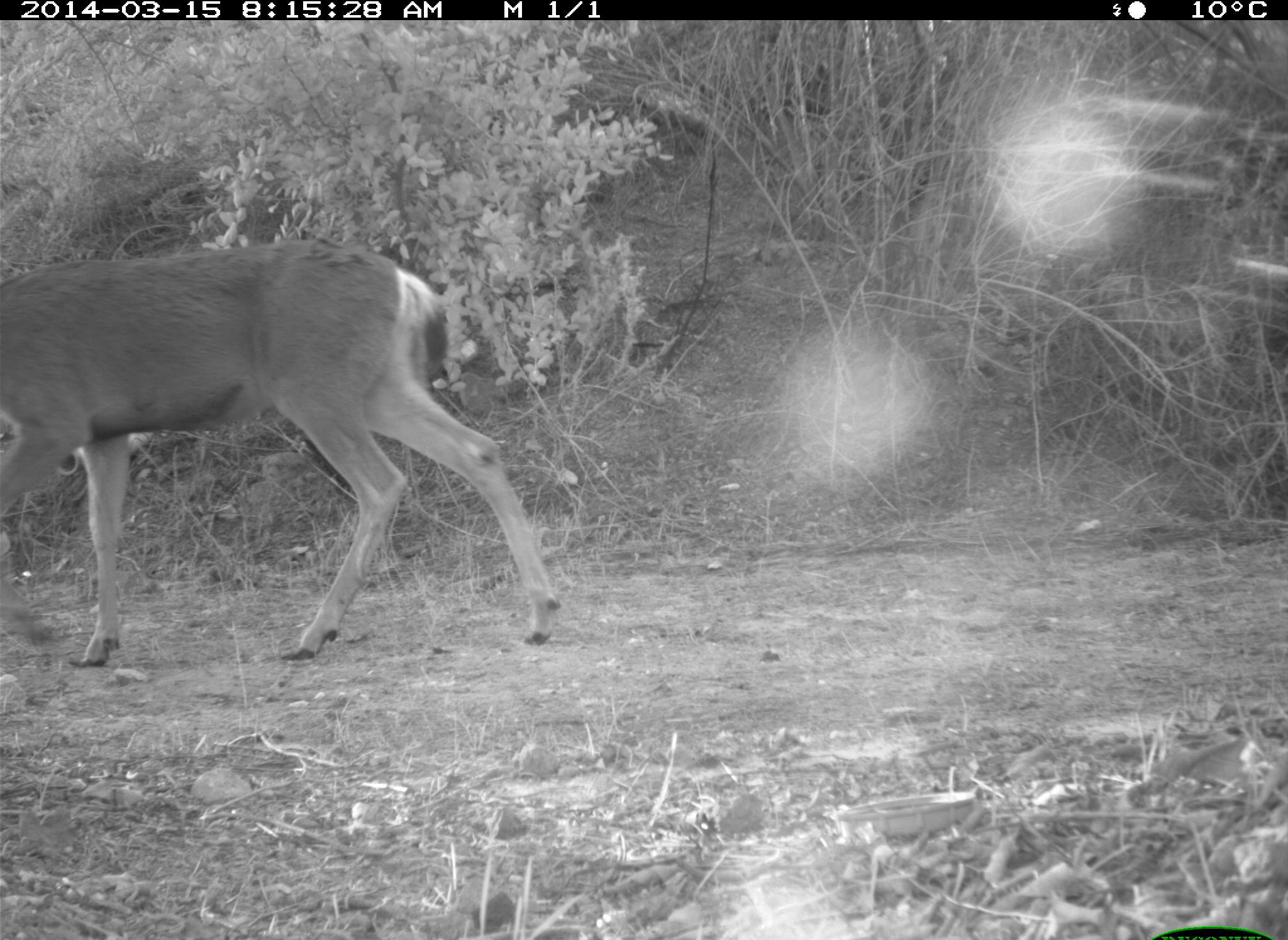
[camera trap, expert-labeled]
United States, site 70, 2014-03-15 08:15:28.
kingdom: Animalia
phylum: Chordata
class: Mammalia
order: Artiodactyla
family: Cervidae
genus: Odocoileus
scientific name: Odocoileus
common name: deer